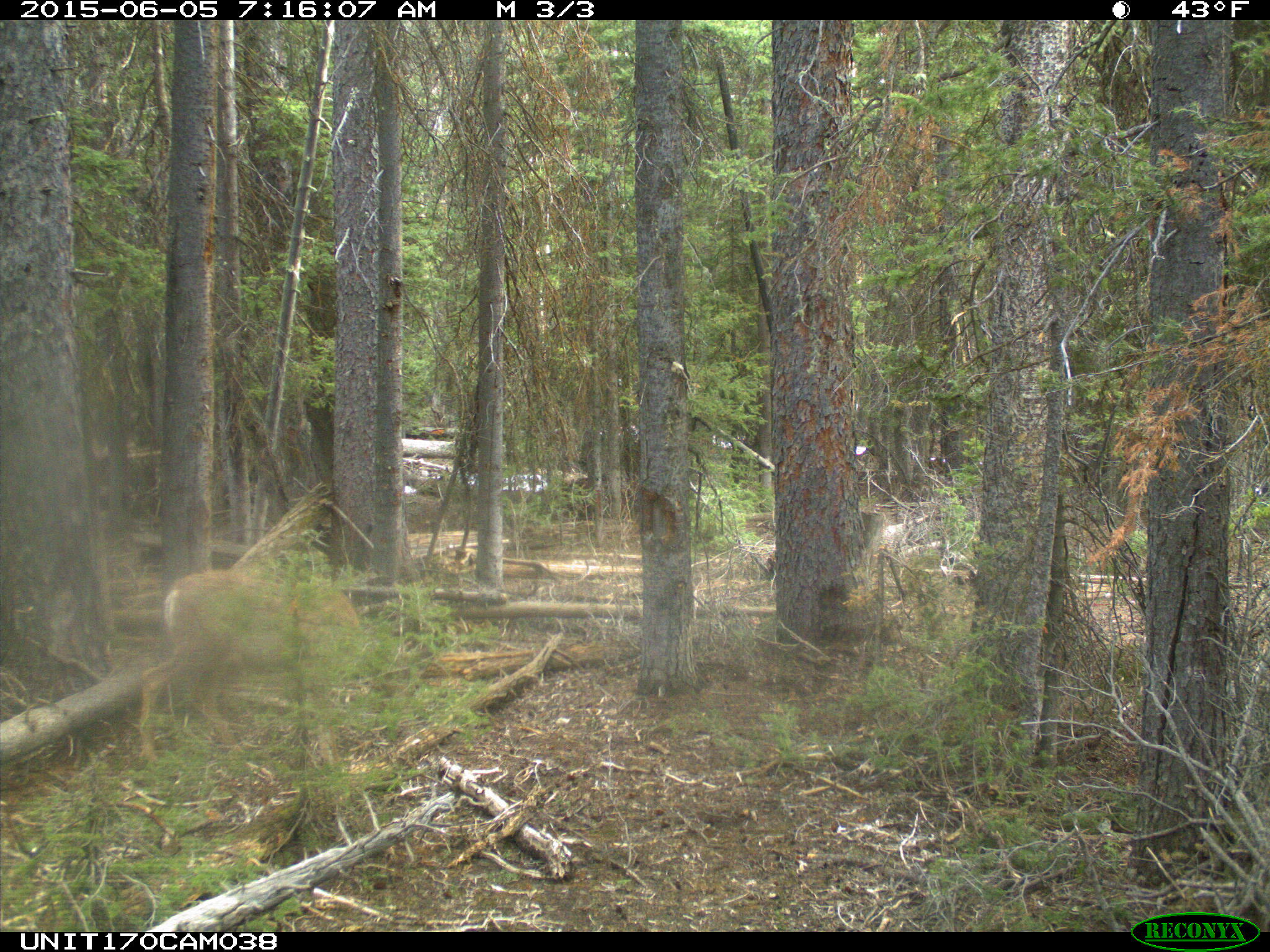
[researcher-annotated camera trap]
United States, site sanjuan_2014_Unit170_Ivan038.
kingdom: Animalia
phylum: Chordata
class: Mammalia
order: Artiodactyla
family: Cervidae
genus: Odocoileus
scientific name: Odocoileus hemionus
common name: mule deer